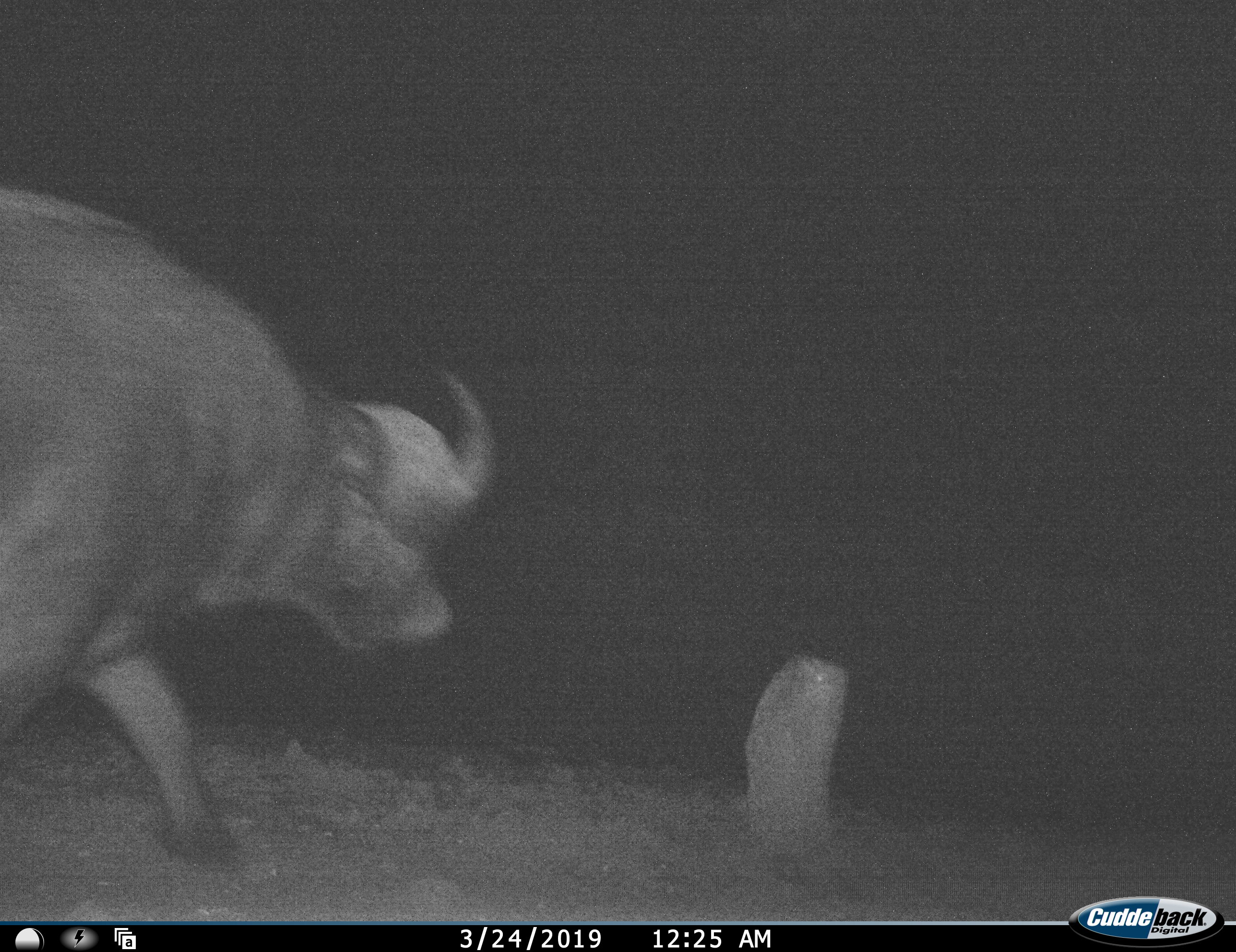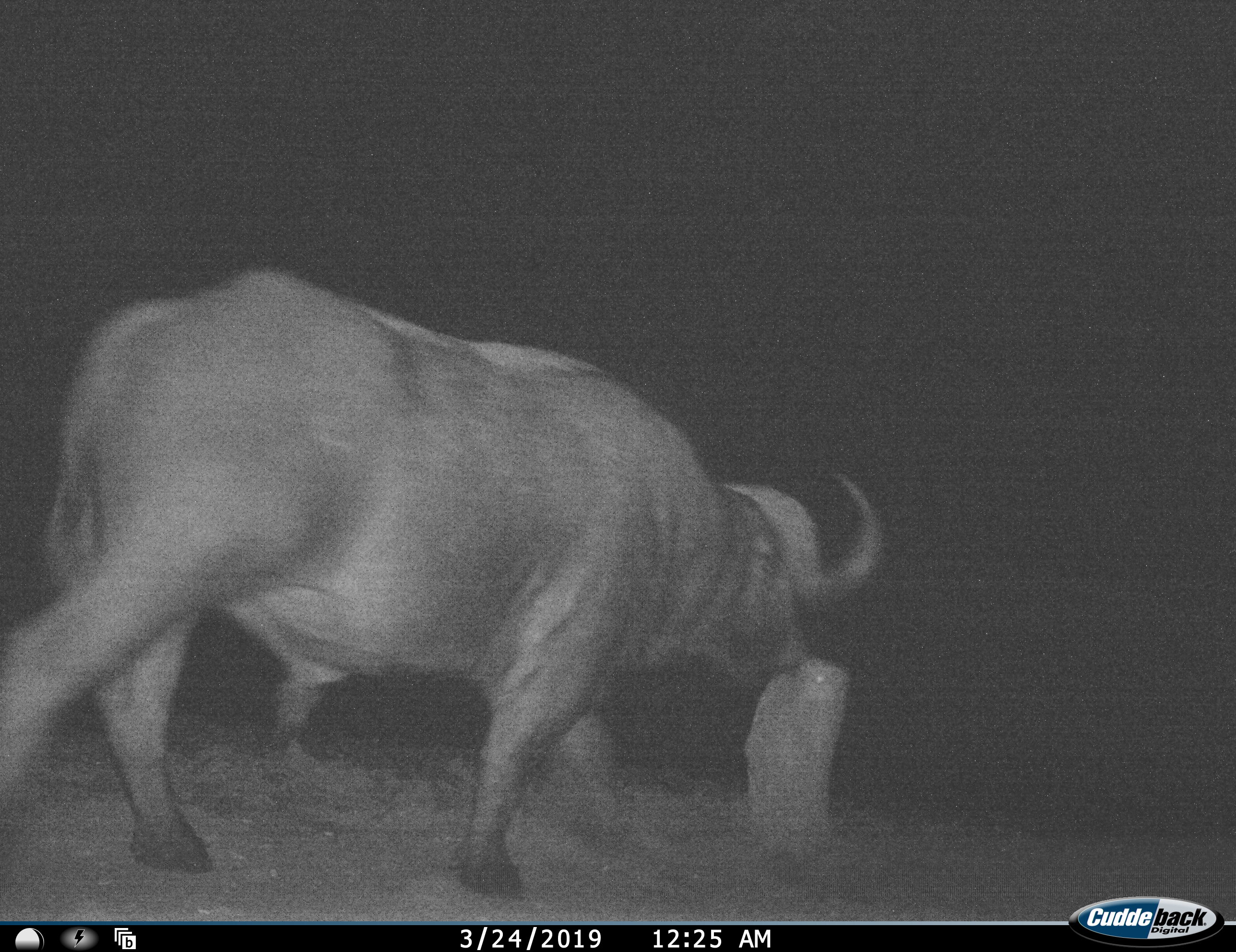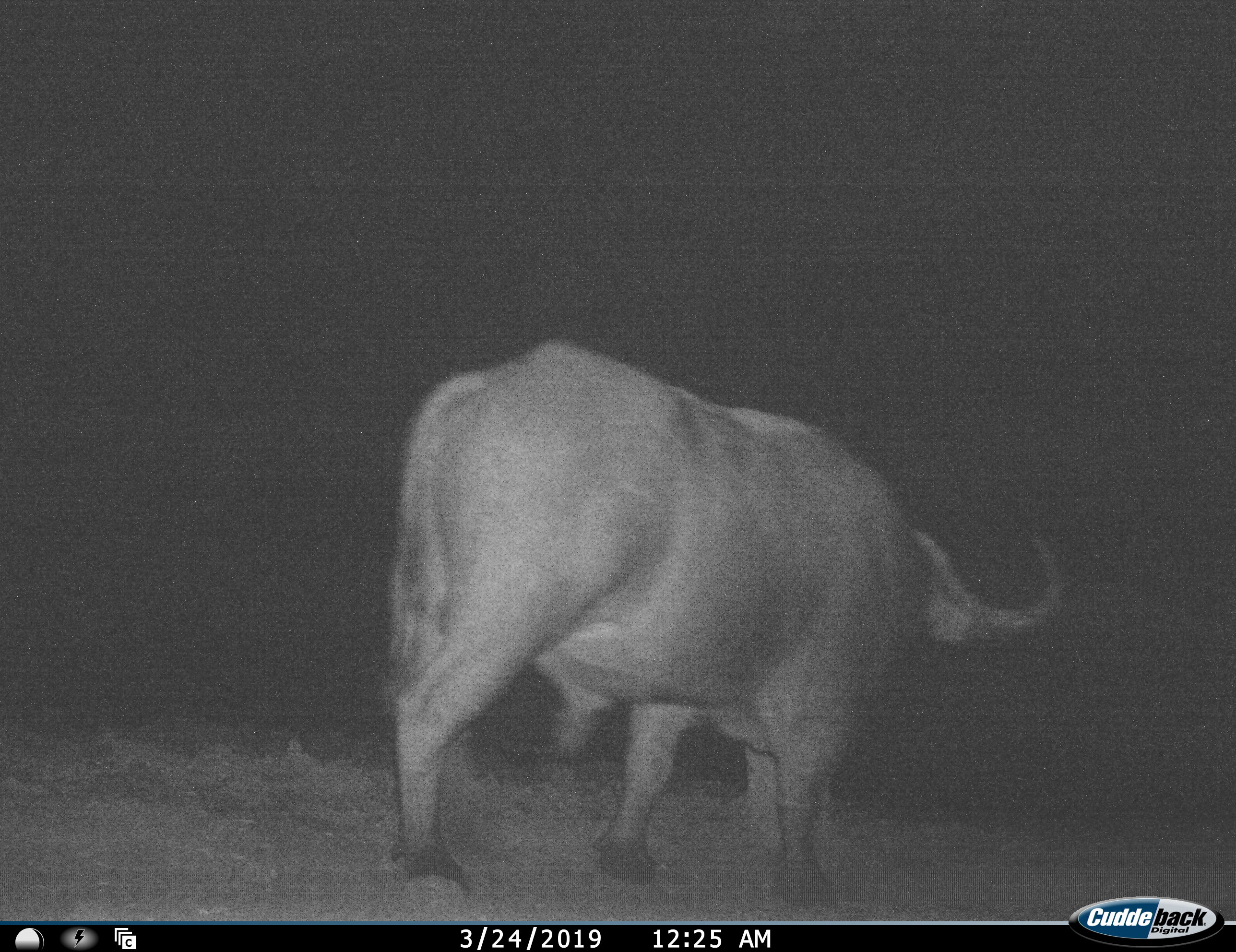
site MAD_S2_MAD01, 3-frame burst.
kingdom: Animalia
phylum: Chordata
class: Mammalia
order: Artiodactyla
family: Bovidae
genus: Syncerus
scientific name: Syncerus caffer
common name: african buffalo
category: buffalo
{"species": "buffalo (african buffalo) (Syncerus caffer)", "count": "1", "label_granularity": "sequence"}